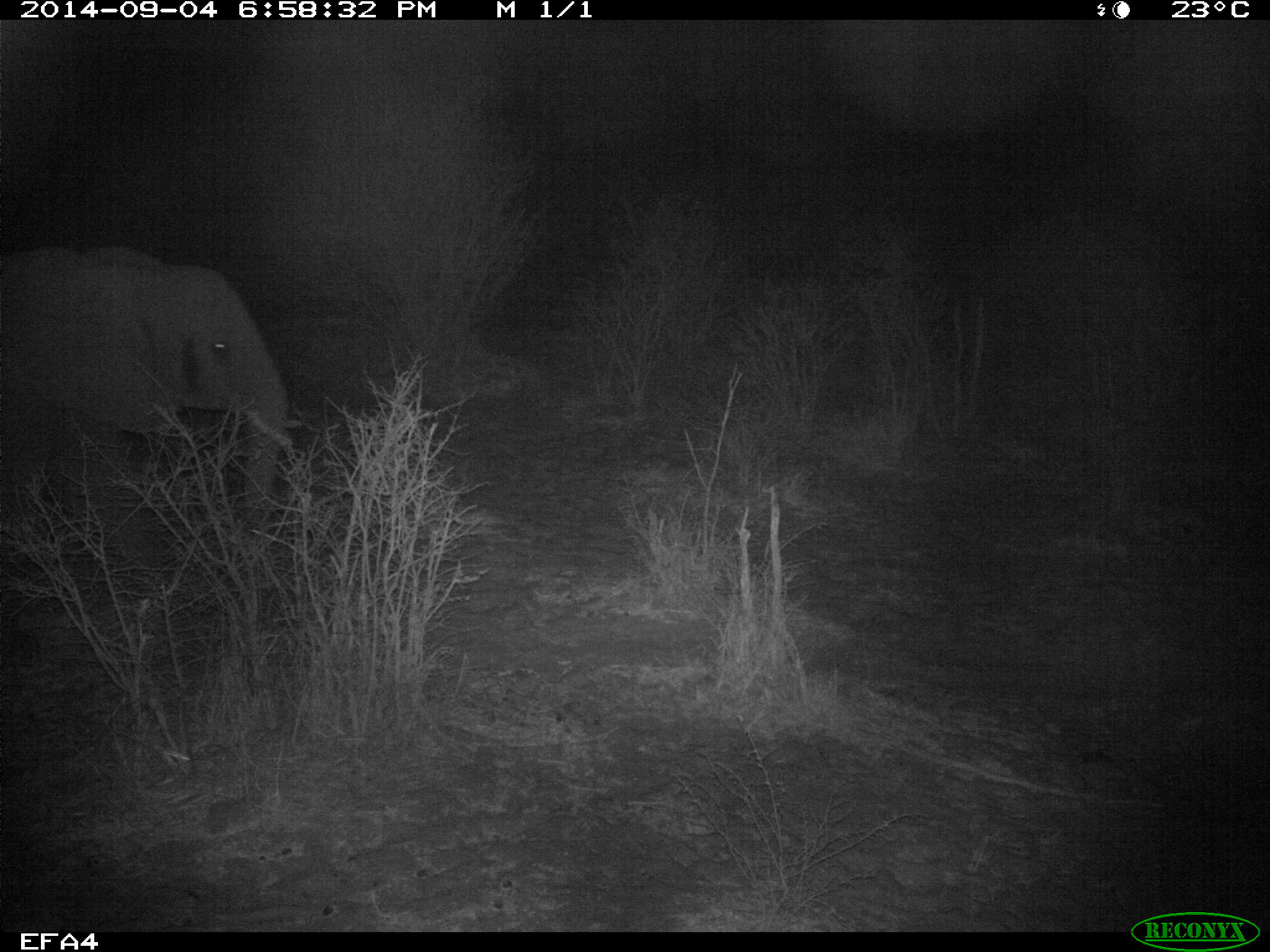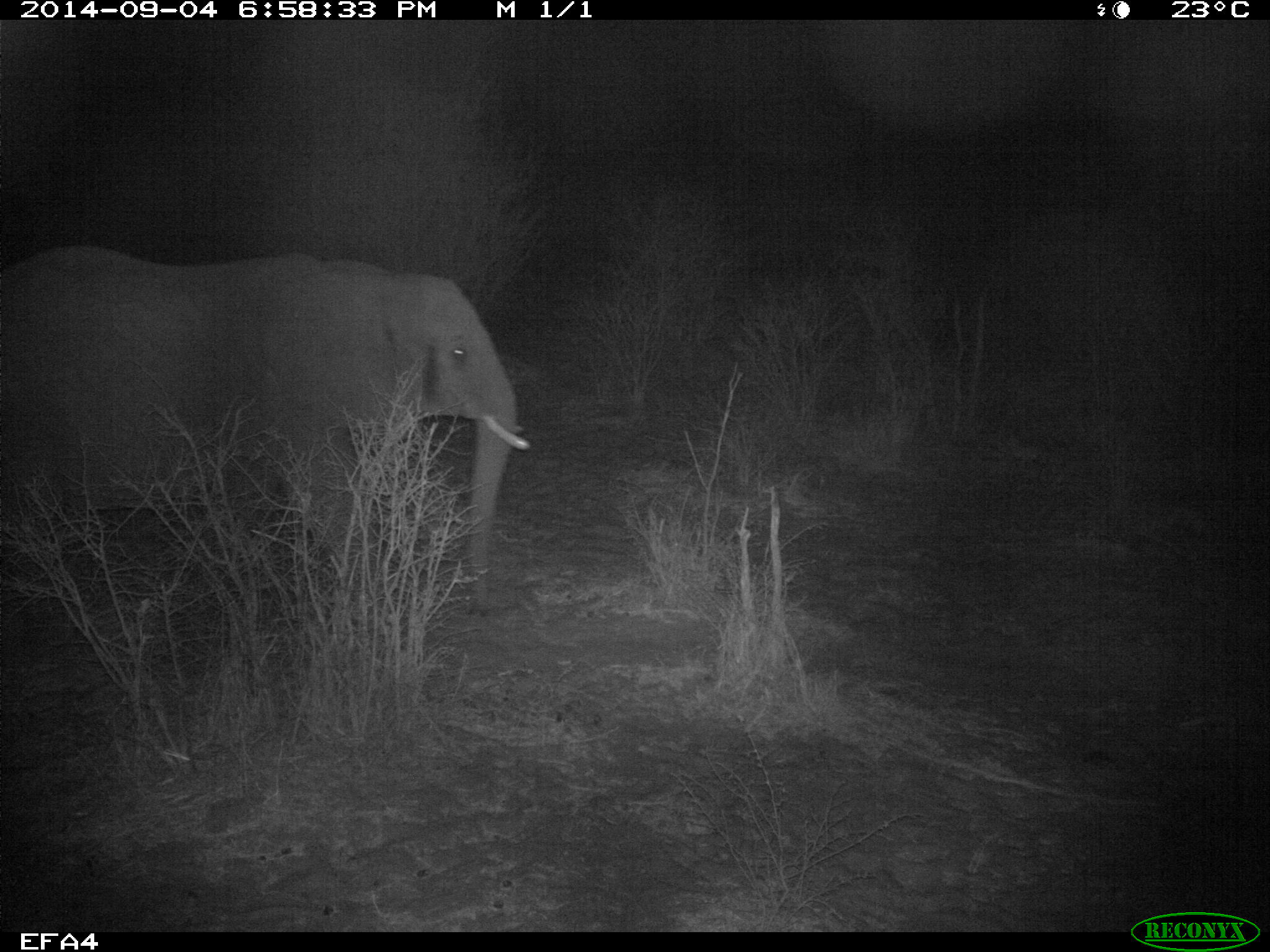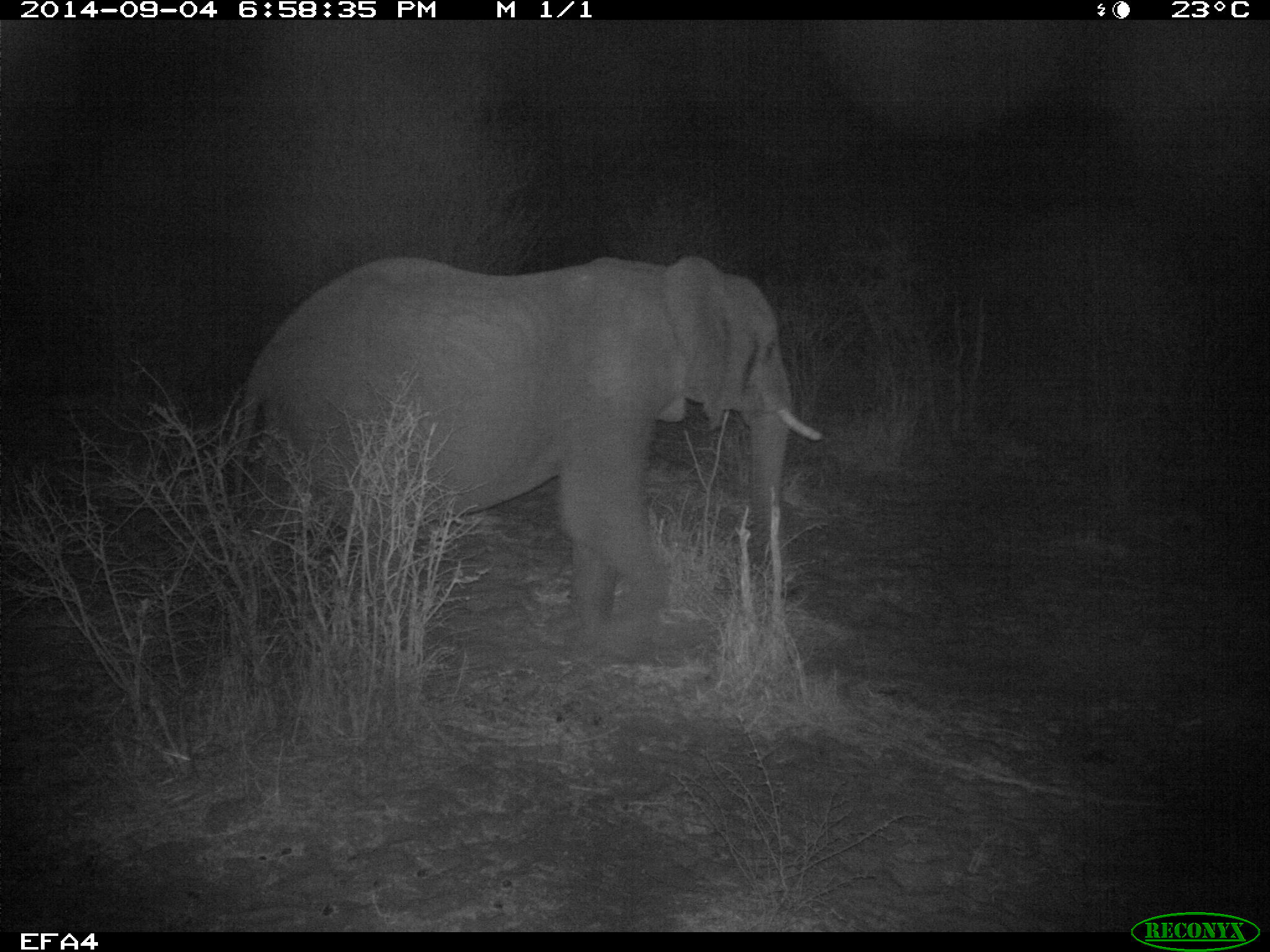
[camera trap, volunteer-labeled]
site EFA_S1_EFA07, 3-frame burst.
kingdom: Animalia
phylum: Chordata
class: Mammalia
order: Proboscidea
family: Elephantidae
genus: Loxodonta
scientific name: Loxodonta africana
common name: african bush elephant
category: elephant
Elephant (african bush elephant) (Loxodonta africana), count 1. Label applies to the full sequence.